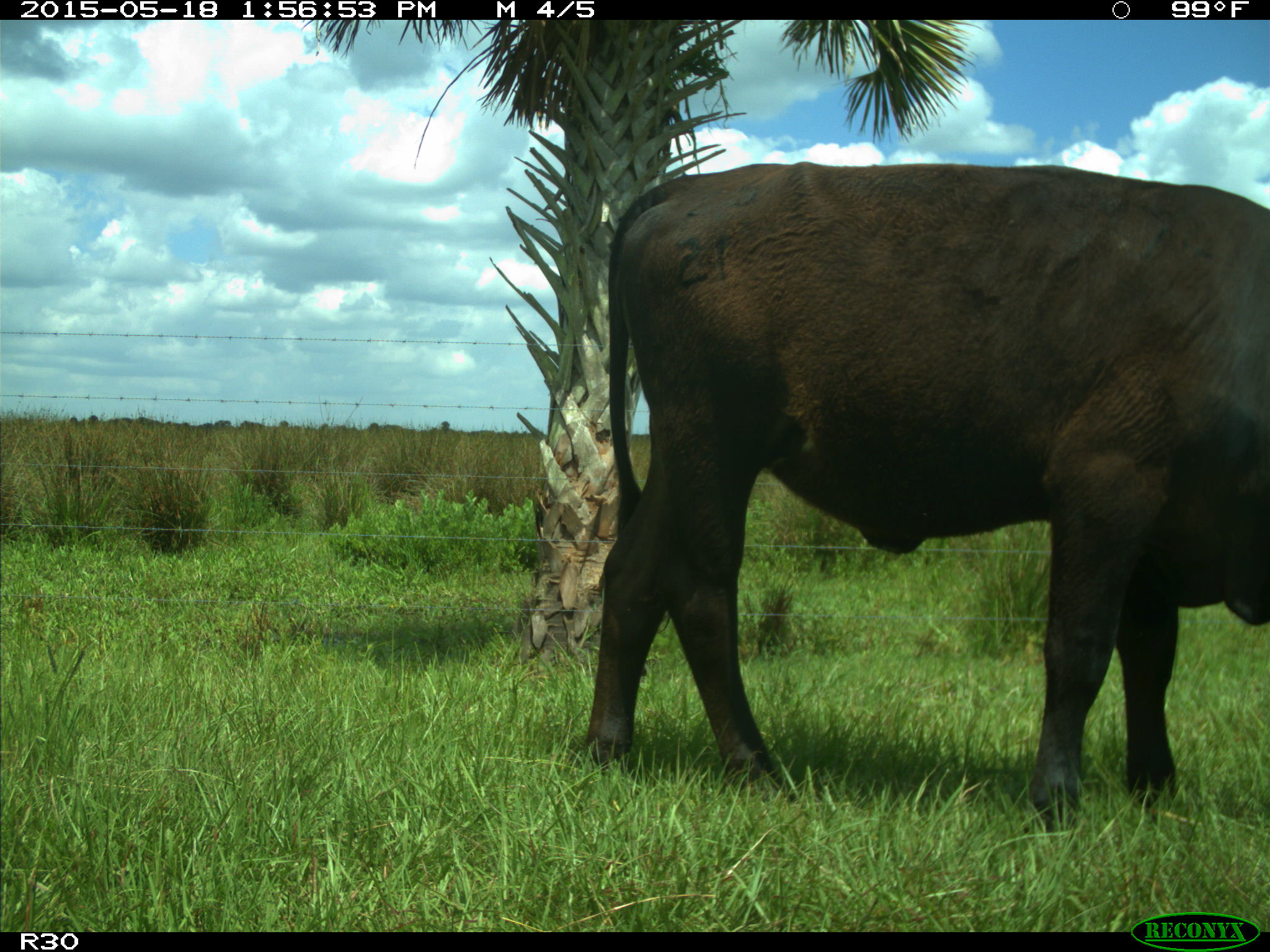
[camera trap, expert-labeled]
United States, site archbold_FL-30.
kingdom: Animalia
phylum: Chordata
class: Mammalia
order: Artiodactyla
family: Bovidae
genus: Bos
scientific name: Bos taurus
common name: domestic cow